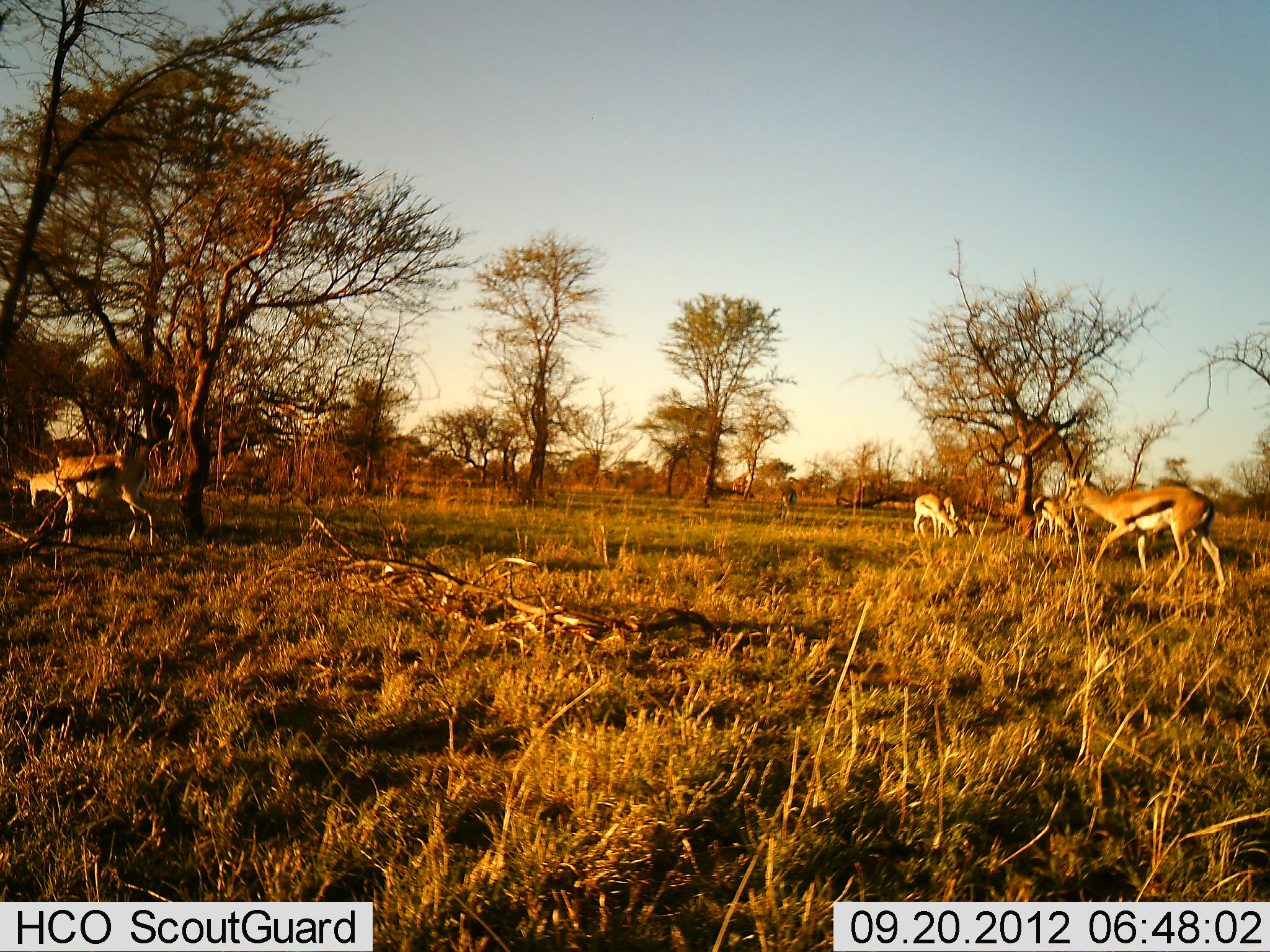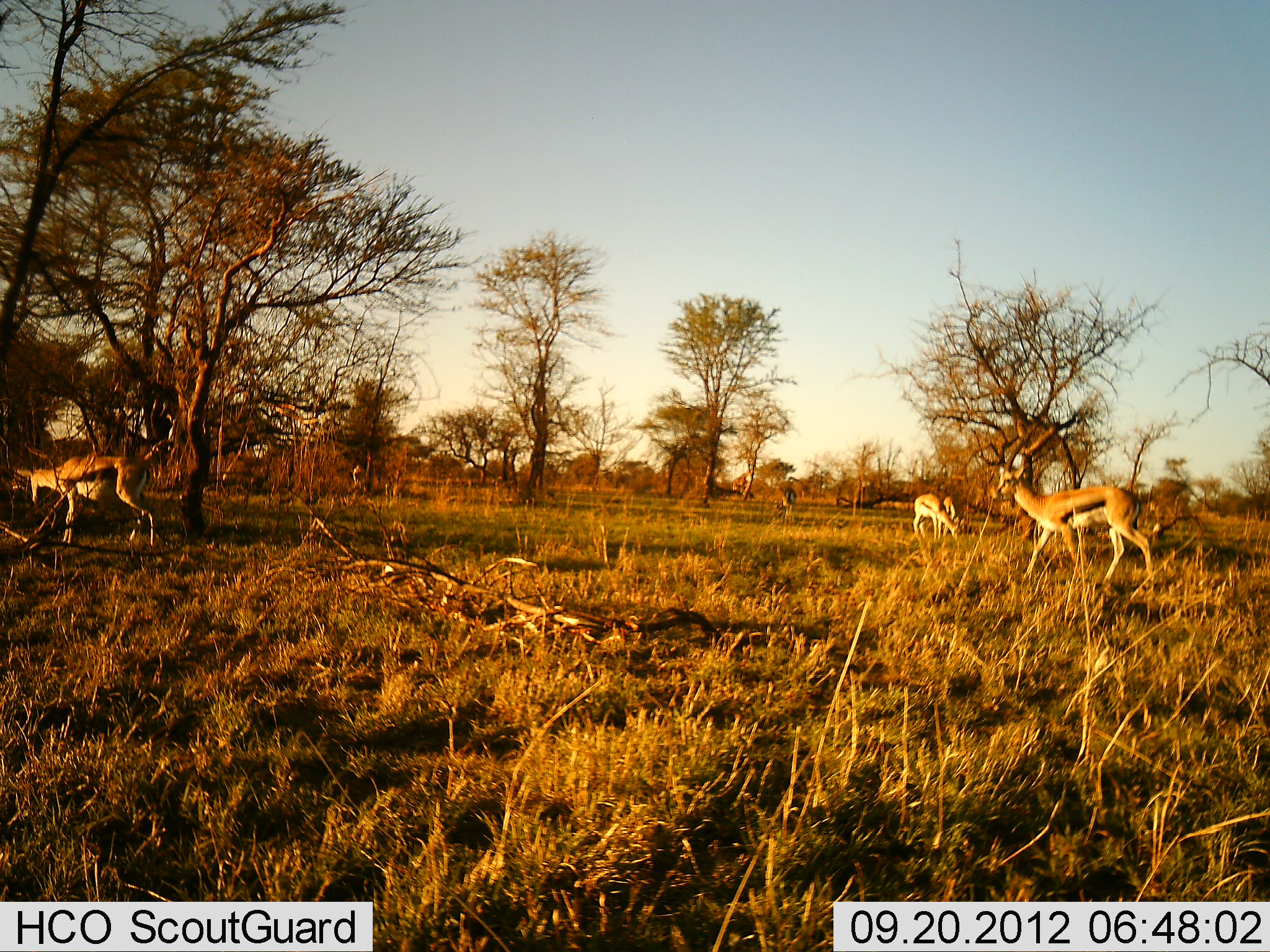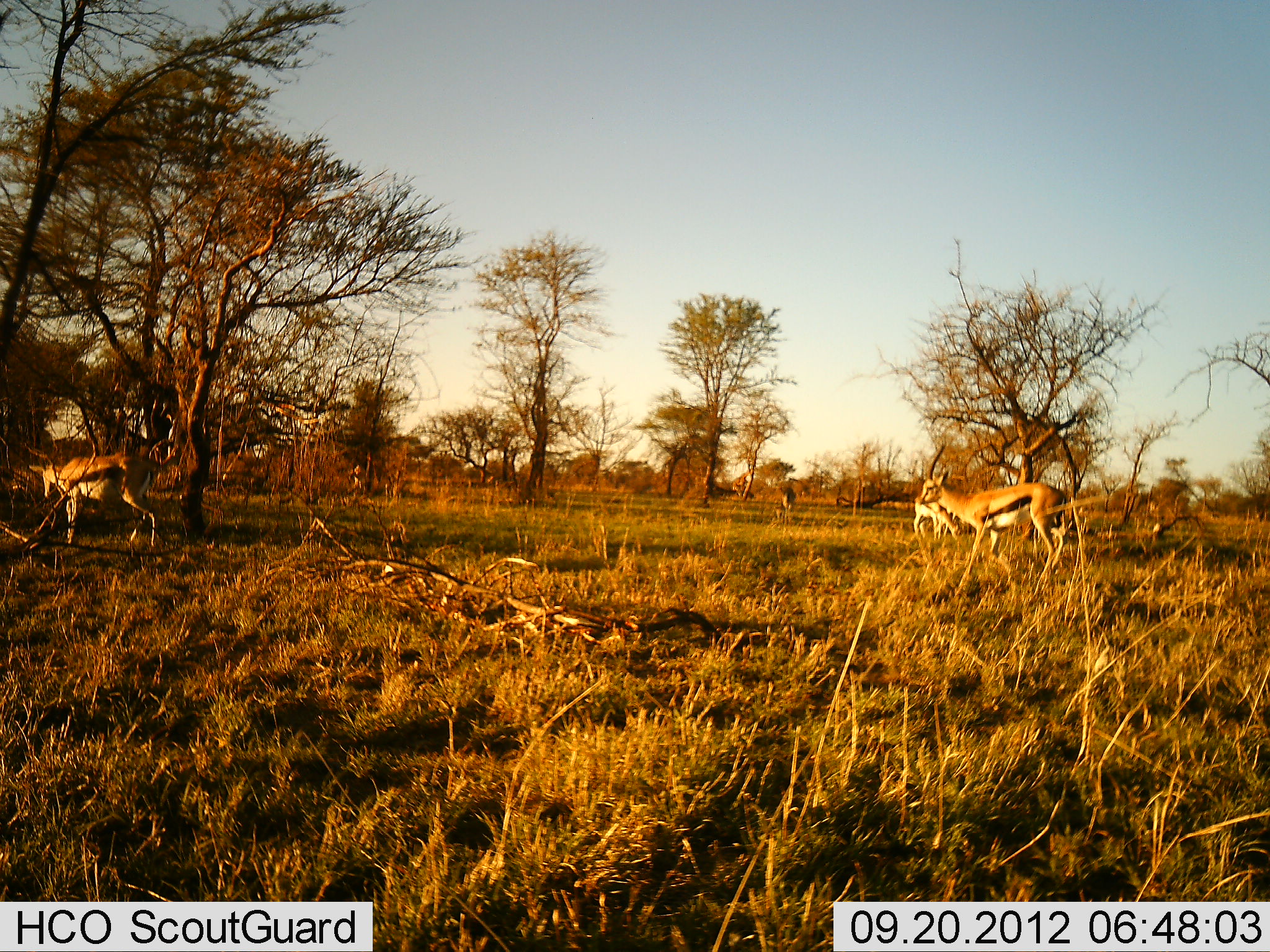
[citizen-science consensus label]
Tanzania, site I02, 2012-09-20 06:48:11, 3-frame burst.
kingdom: Animalia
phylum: Chordata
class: Mammalia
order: Artiodactyla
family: Bovidae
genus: Eudorcas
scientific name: Eudorcas thomsonii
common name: thomson's gazelle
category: gazellethomsons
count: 7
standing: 50%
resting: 0%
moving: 80%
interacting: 0%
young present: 0%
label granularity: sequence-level